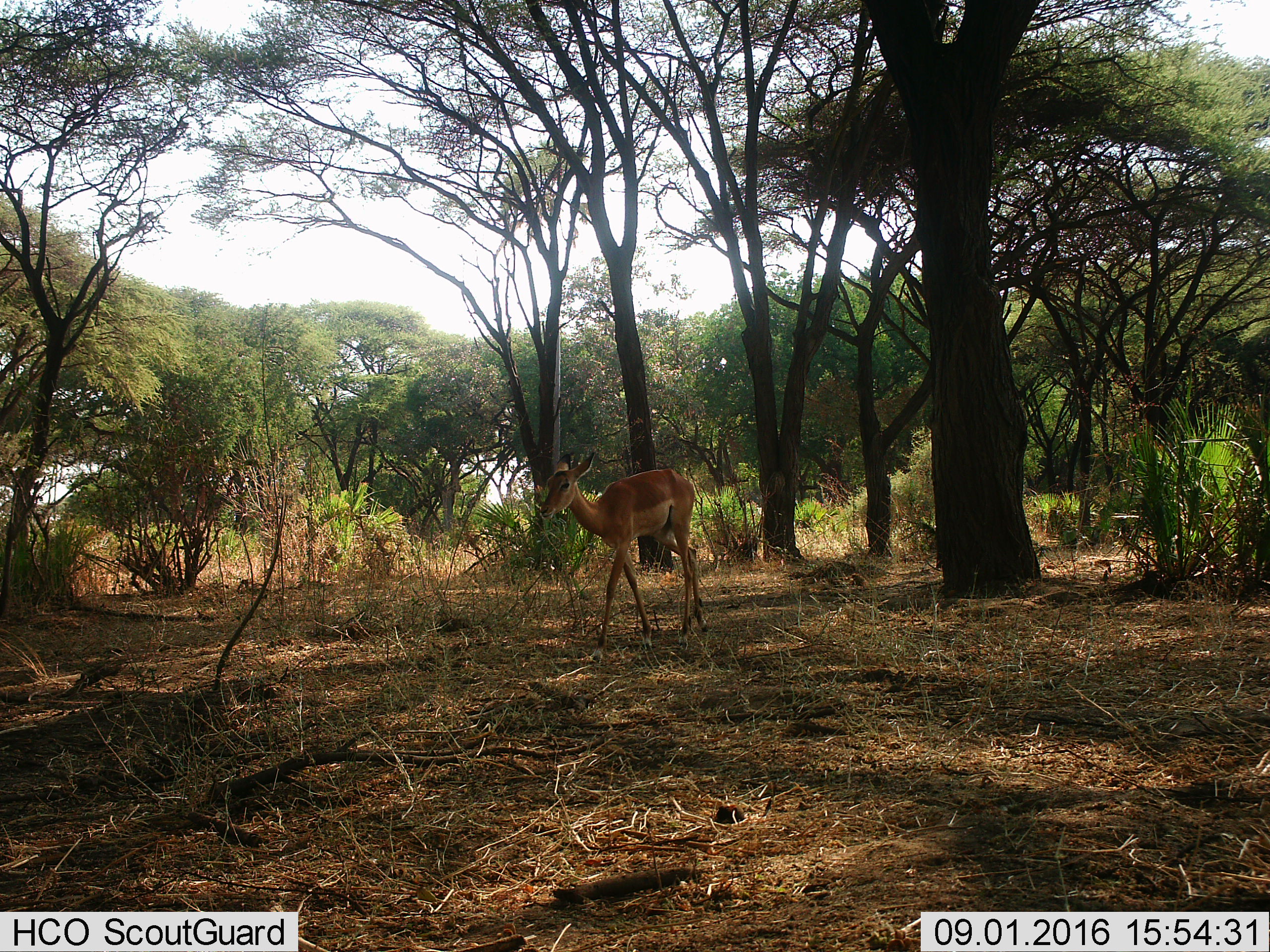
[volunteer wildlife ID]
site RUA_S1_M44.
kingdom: Animalia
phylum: Chordata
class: Mammalia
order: Artiodactyla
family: Bovidae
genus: Aepyceros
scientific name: Aepyceros melampus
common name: impala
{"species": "impala (Aepyceros melampus)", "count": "1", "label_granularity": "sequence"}